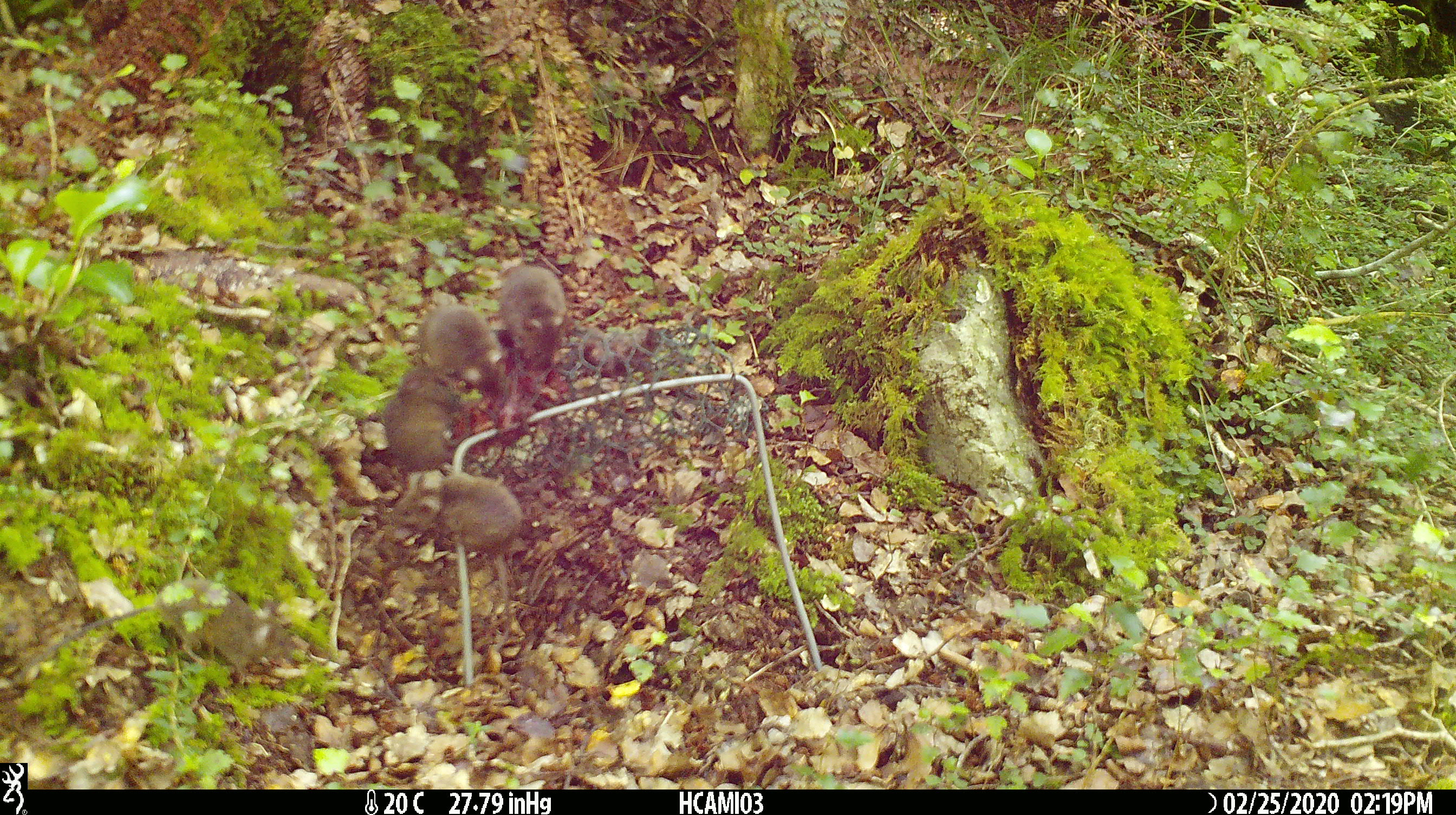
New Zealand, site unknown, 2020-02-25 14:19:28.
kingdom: Animalia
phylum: Chordata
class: Mammalia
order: Rodentia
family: Muridae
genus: Mus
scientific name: Mus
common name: mouse